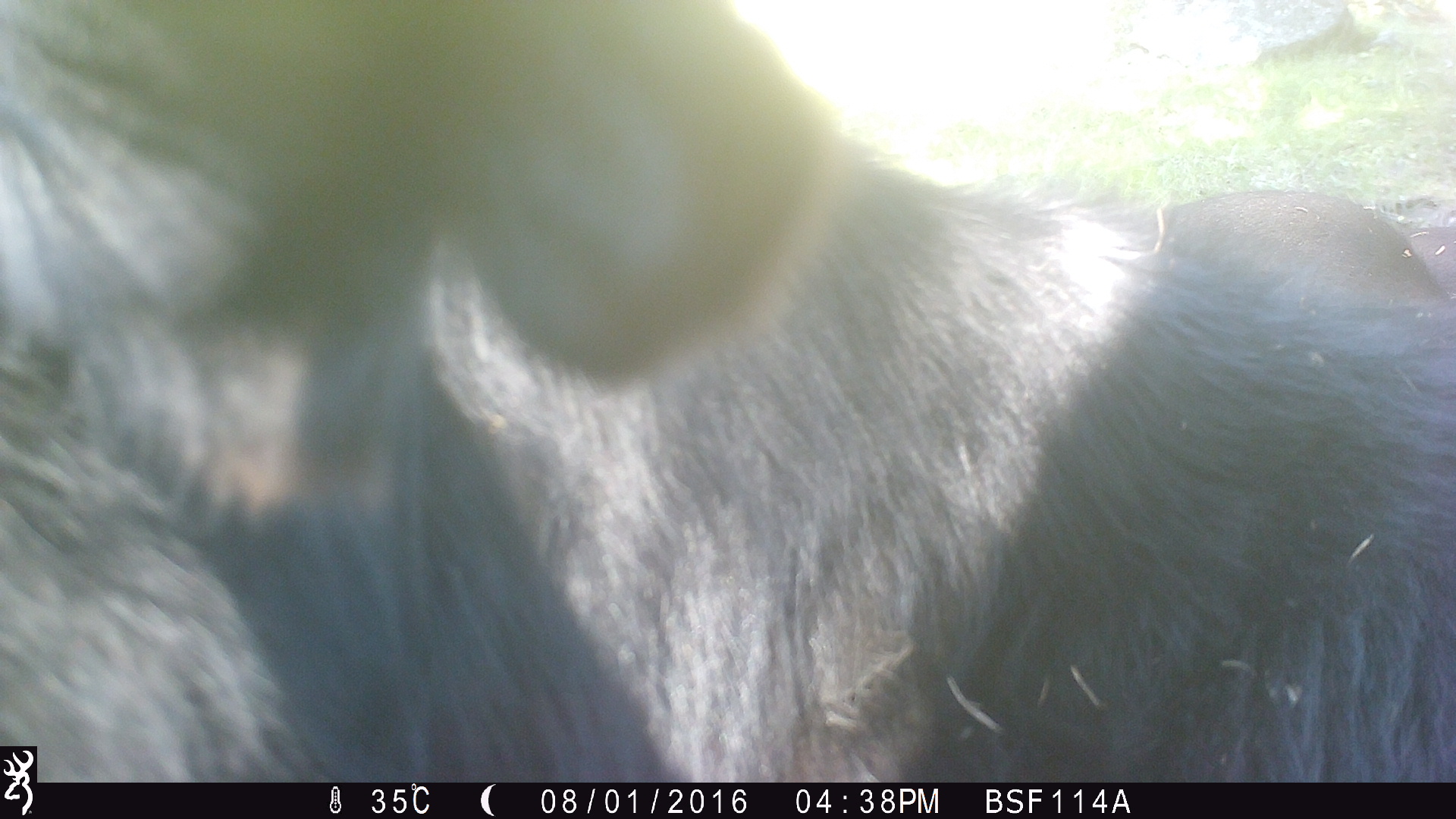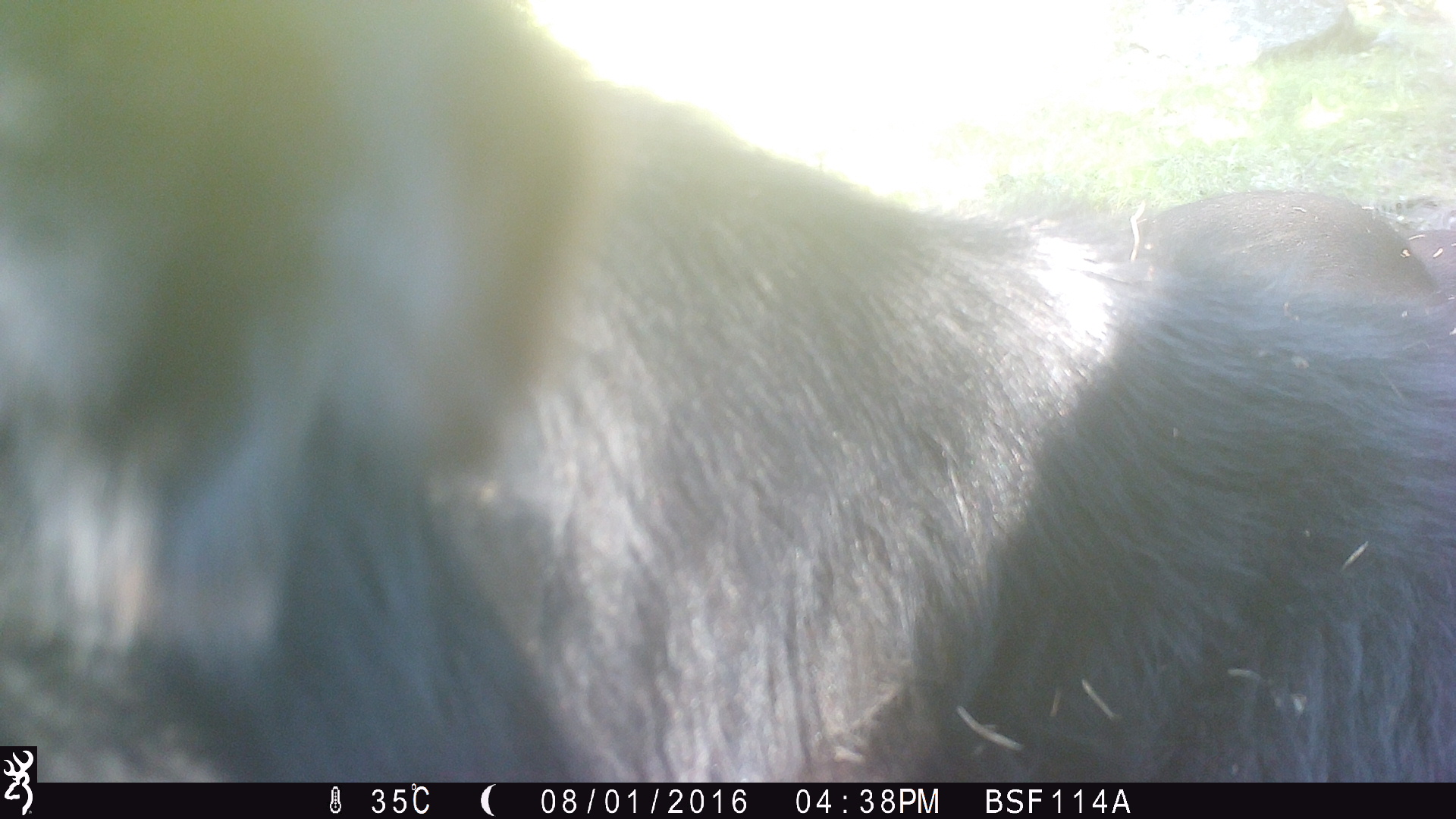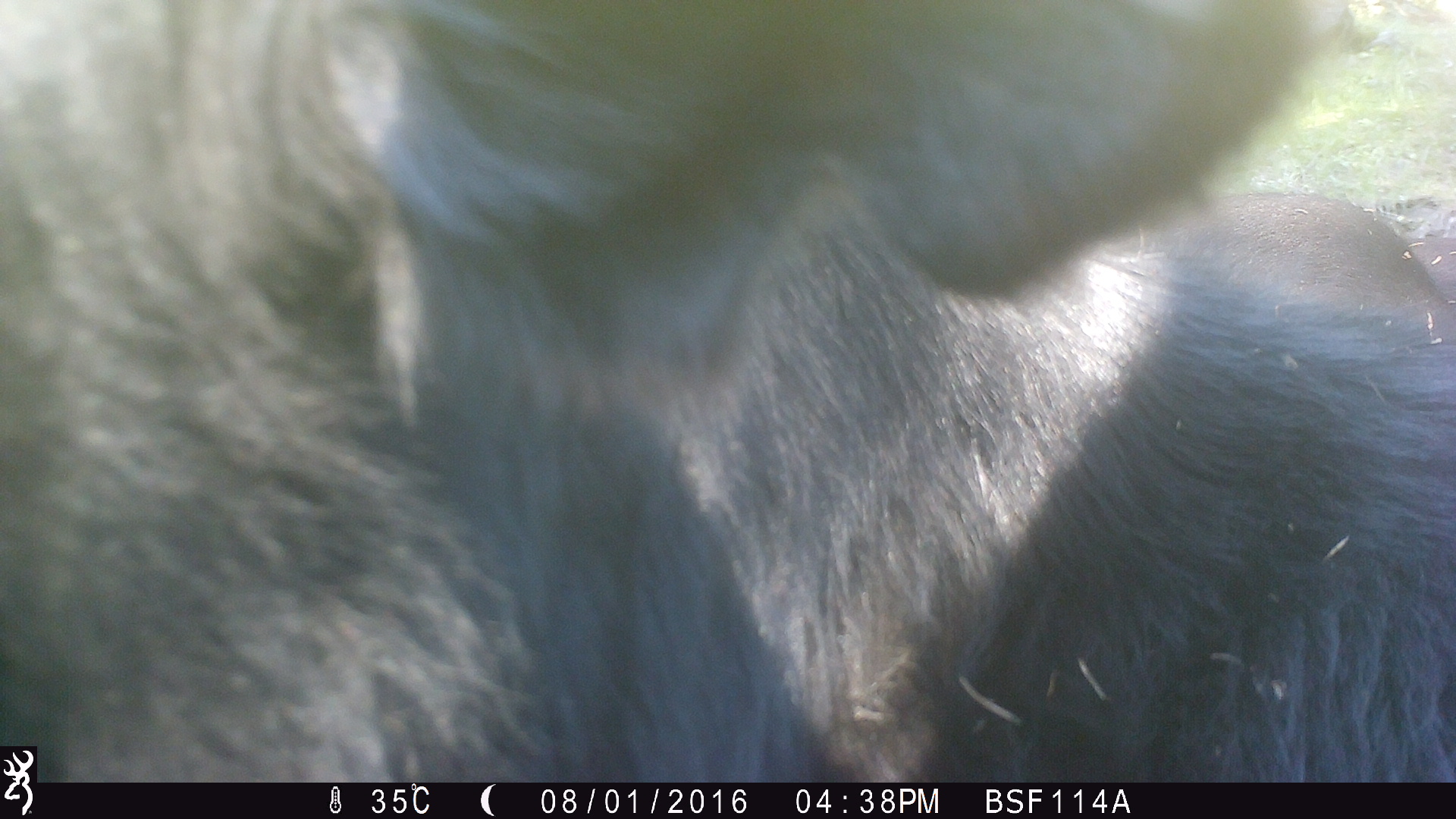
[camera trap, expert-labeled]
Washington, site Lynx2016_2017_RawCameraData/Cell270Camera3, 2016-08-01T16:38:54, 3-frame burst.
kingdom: Animalia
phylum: Chordata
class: Mammalia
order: Artiodactyla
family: Bovidae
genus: Bos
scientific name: Bos taurus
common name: domestic cattle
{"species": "domestic cattle (Bos taurus)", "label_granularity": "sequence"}